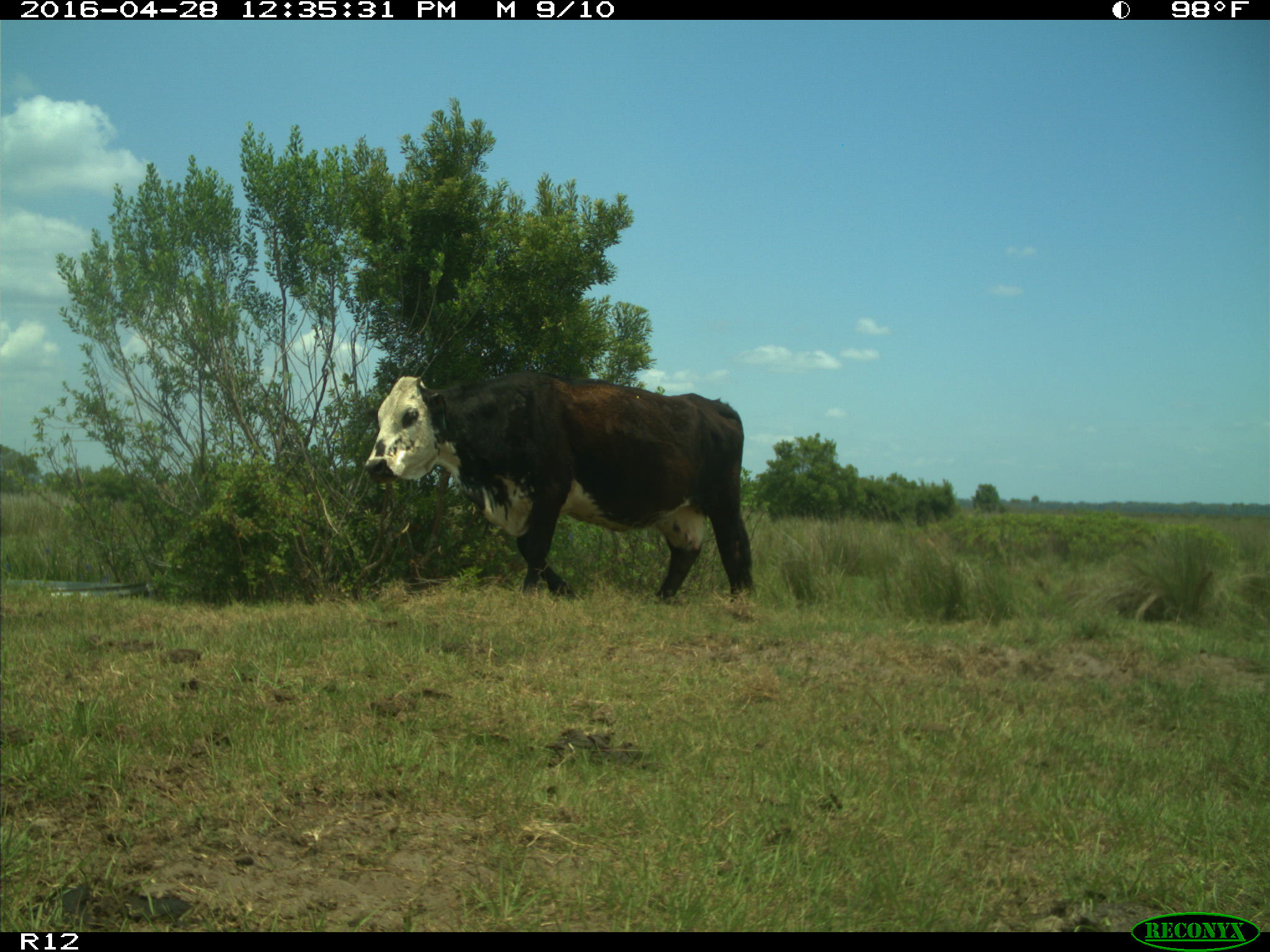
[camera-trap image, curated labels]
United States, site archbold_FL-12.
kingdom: Animalia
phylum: Chordata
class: Mammalia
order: Artiodactyla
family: Bovidae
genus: Bos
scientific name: Bos taurus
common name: domestic cow